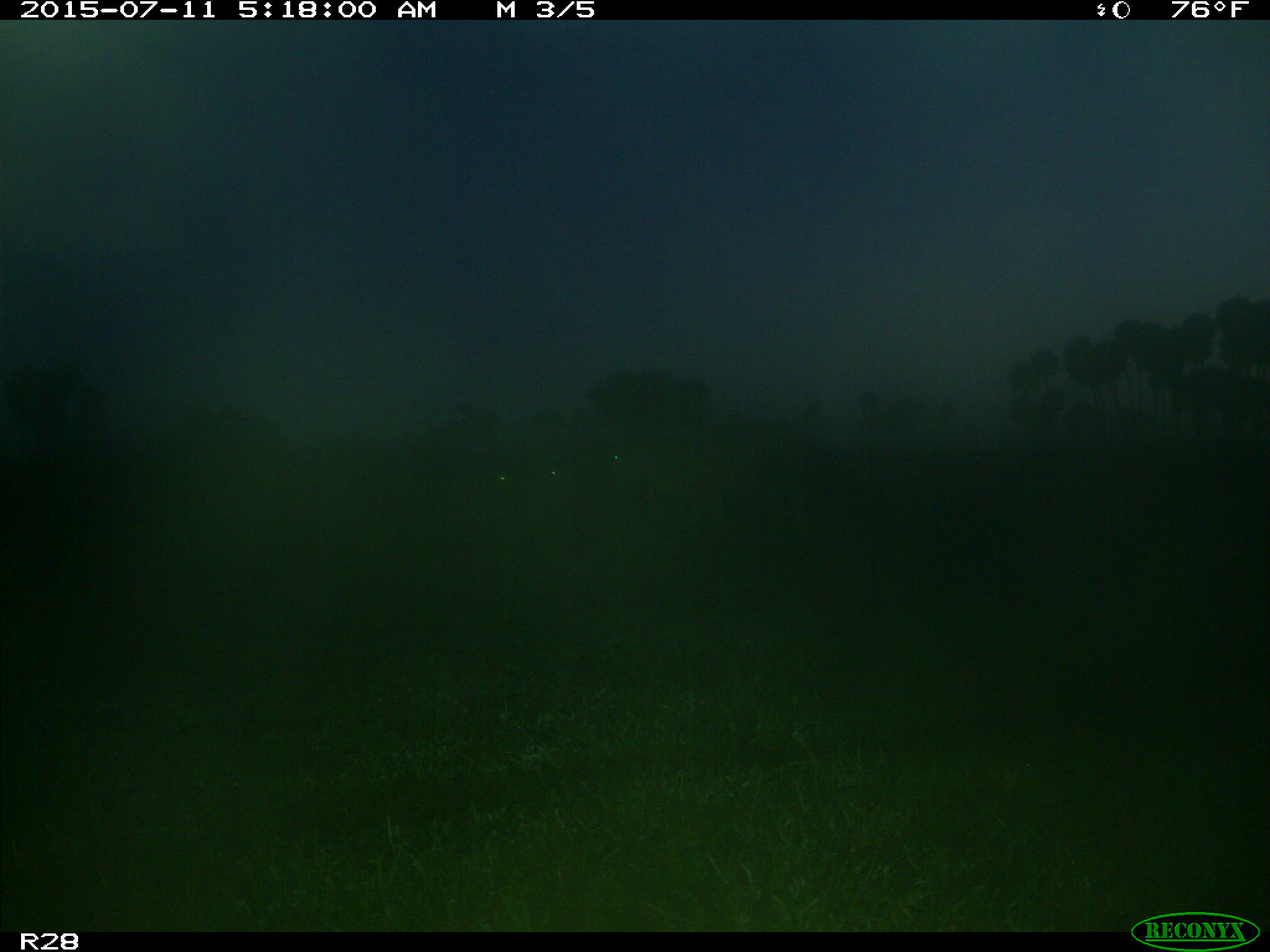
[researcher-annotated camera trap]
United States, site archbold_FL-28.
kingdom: Animalia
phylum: Chordata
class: Mammalia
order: Artiodactyla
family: Bovidae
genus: Bos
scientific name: Bos taurus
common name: domestic cow